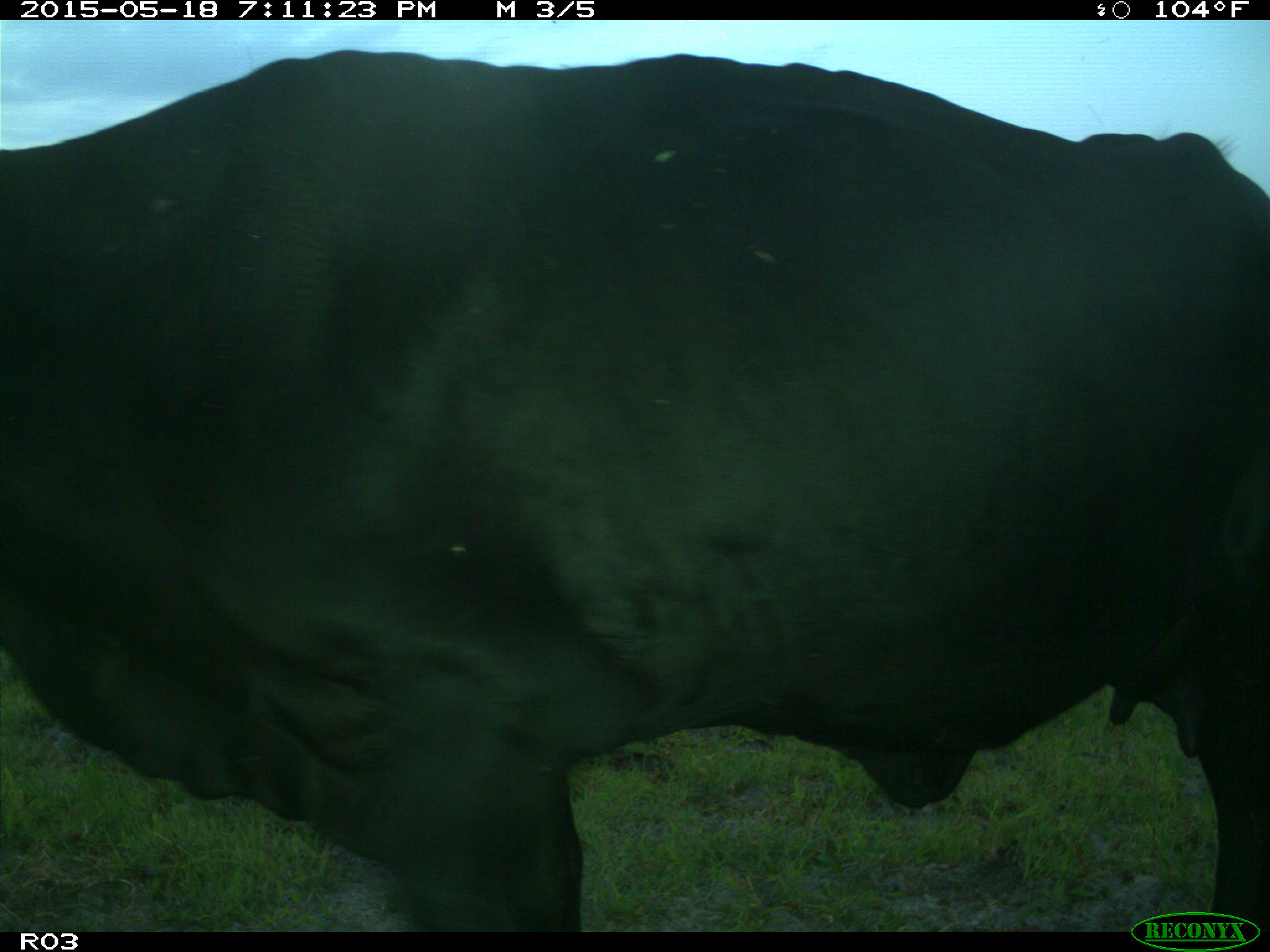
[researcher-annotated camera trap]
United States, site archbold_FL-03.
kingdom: Animalia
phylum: Chordata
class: Mammalia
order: Artiodactyla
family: Bovidae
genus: Bos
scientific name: Bos taurus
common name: domestic cow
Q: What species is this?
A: Bos taurus (domestic cow).